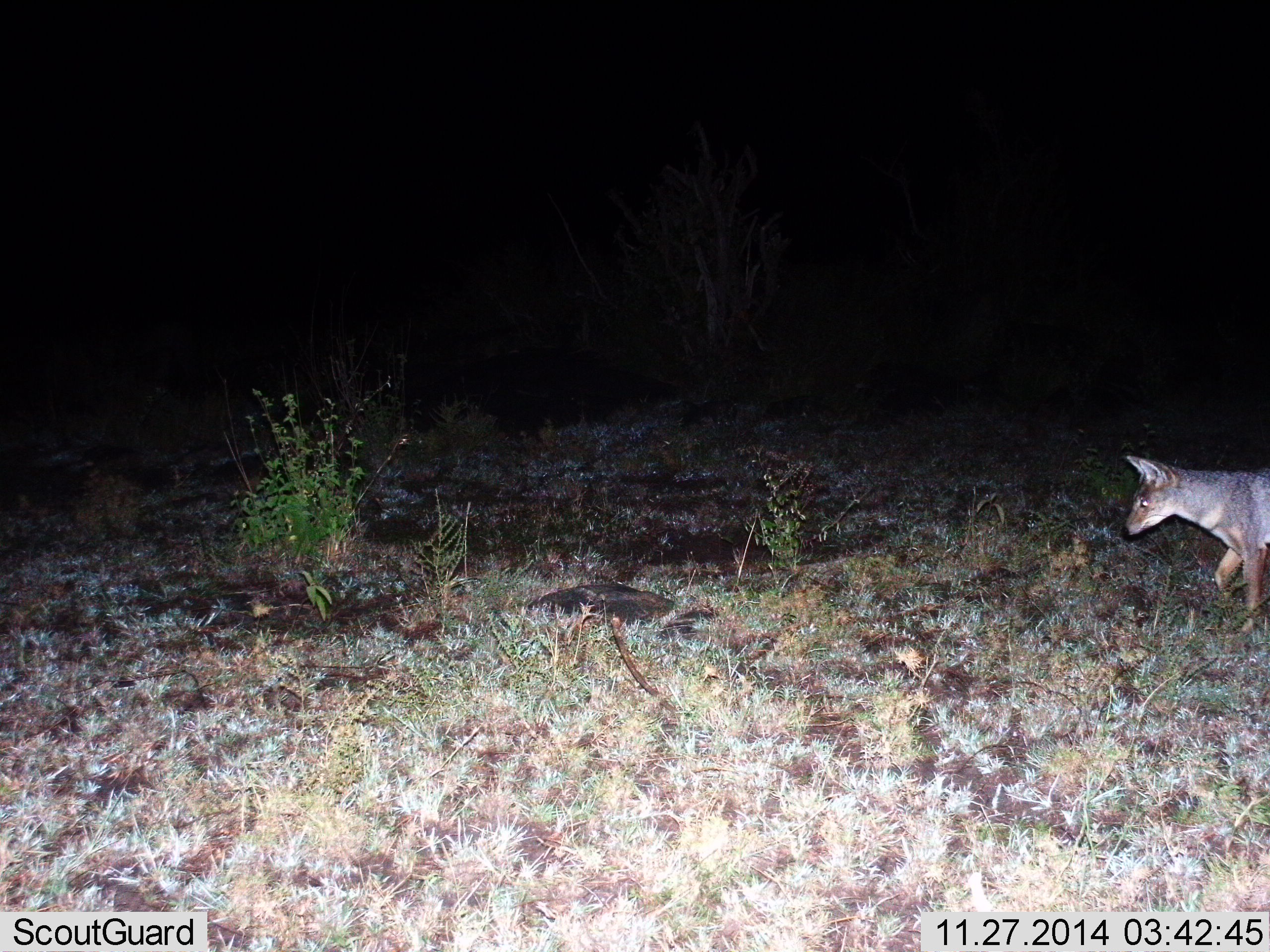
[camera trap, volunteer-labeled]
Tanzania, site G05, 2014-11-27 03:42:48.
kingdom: Animalia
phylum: Chordata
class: Mammalia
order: Carnivora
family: Canidae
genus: Lupulella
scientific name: Lupulella mesomelas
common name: black-backed jackal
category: jackal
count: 1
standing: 30%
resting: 0%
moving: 70%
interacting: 10%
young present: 0%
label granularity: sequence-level